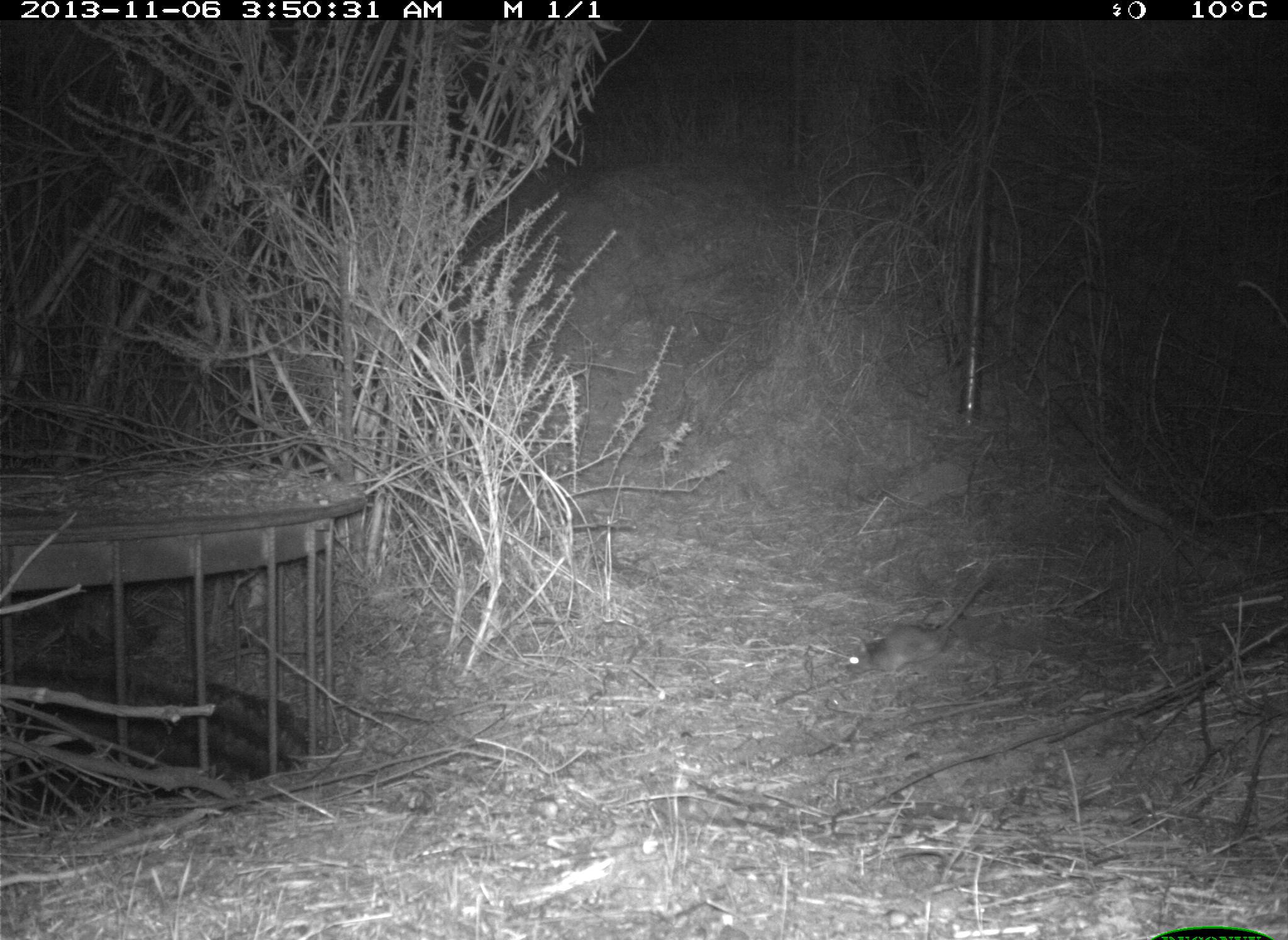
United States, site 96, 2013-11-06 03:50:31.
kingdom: Animalia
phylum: Chordata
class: Mammalia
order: Rodentia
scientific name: Rodentia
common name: rodent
Rodent (Rodentia).